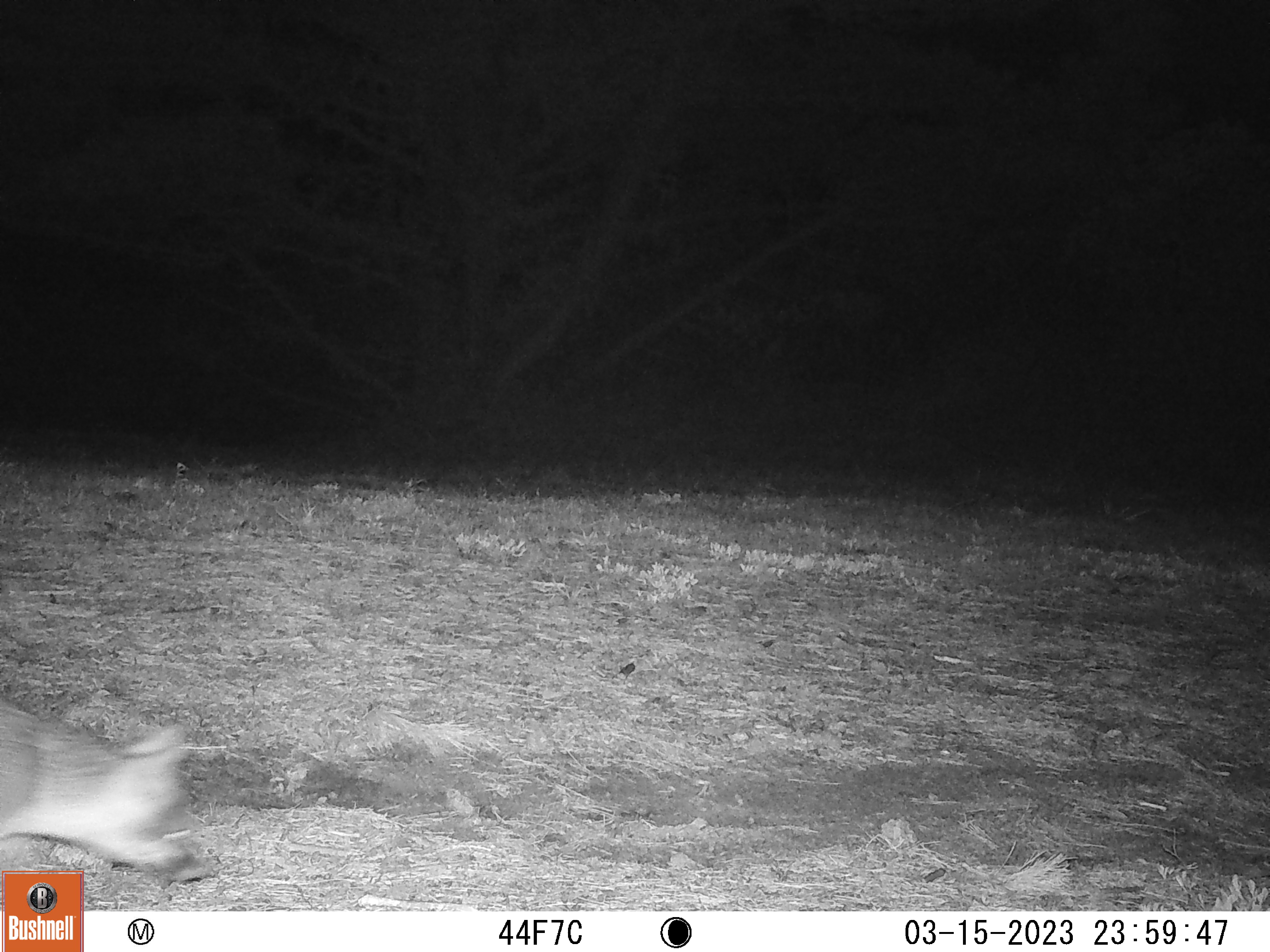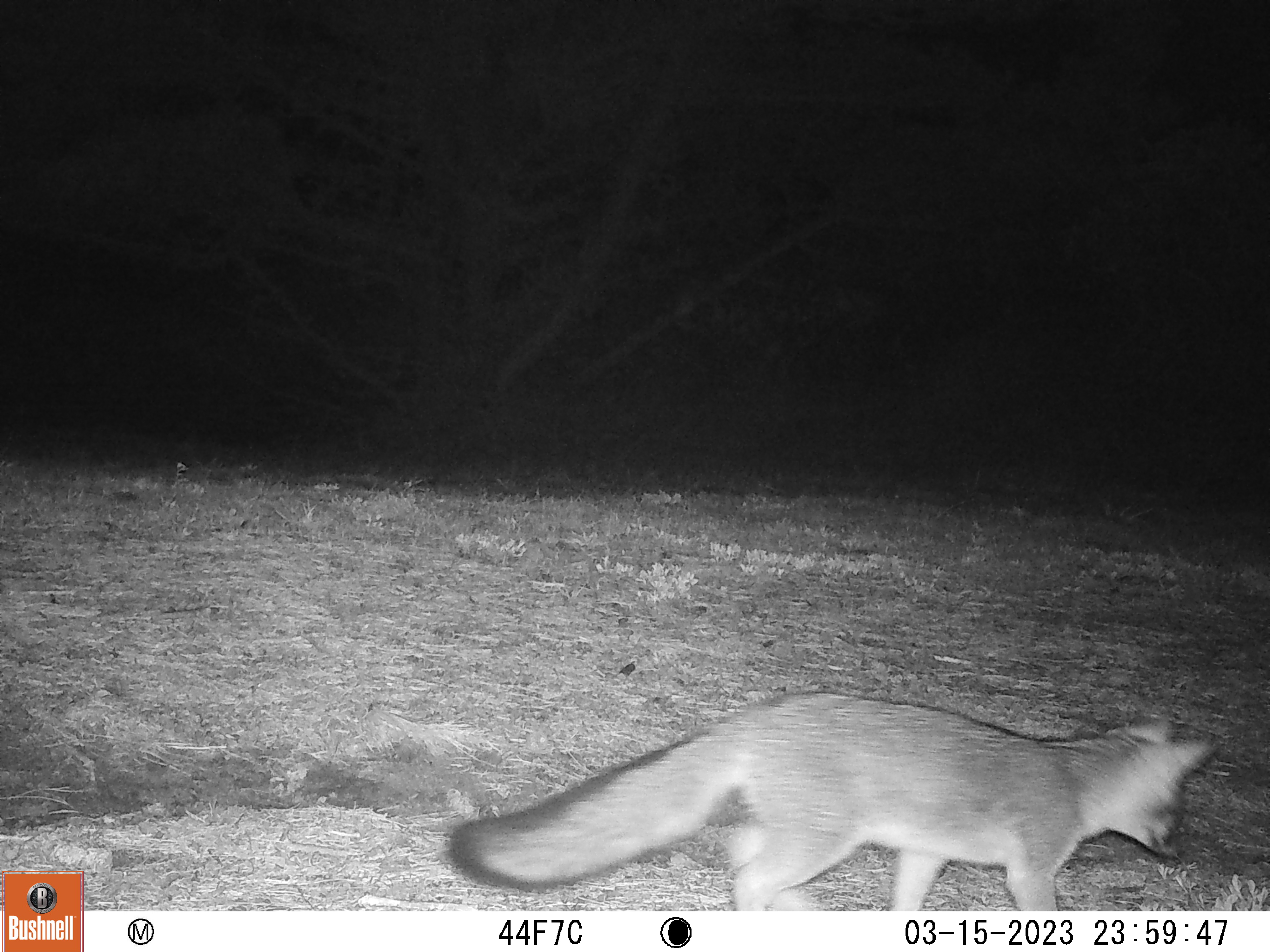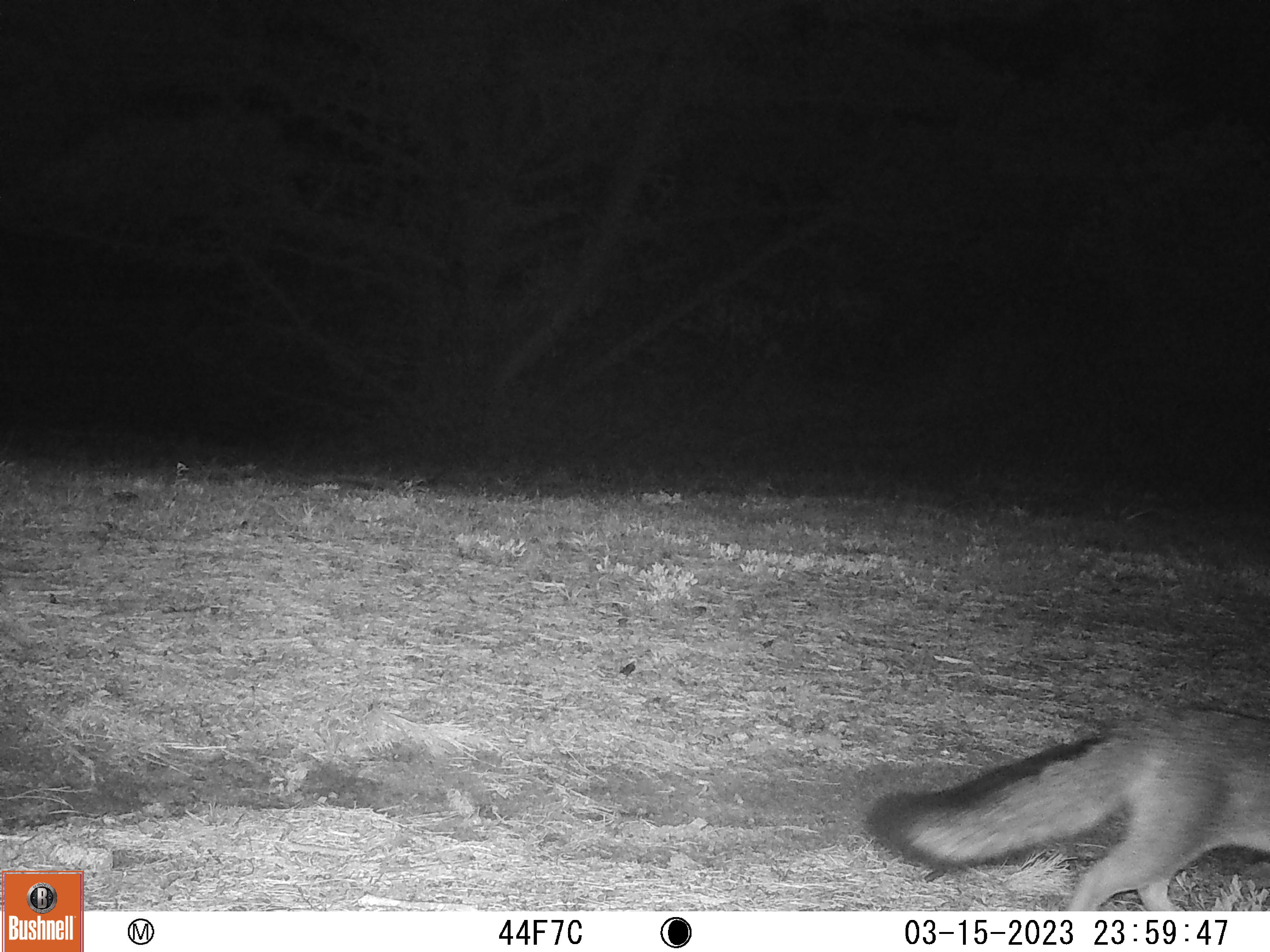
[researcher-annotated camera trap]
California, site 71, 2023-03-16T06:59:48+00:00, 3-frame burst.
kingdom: Animalia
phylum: Chordata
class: Mammalia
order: Carnivora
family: Canidae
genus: Urocyon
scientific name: Urocyon cinereoargenteus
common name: gray fox